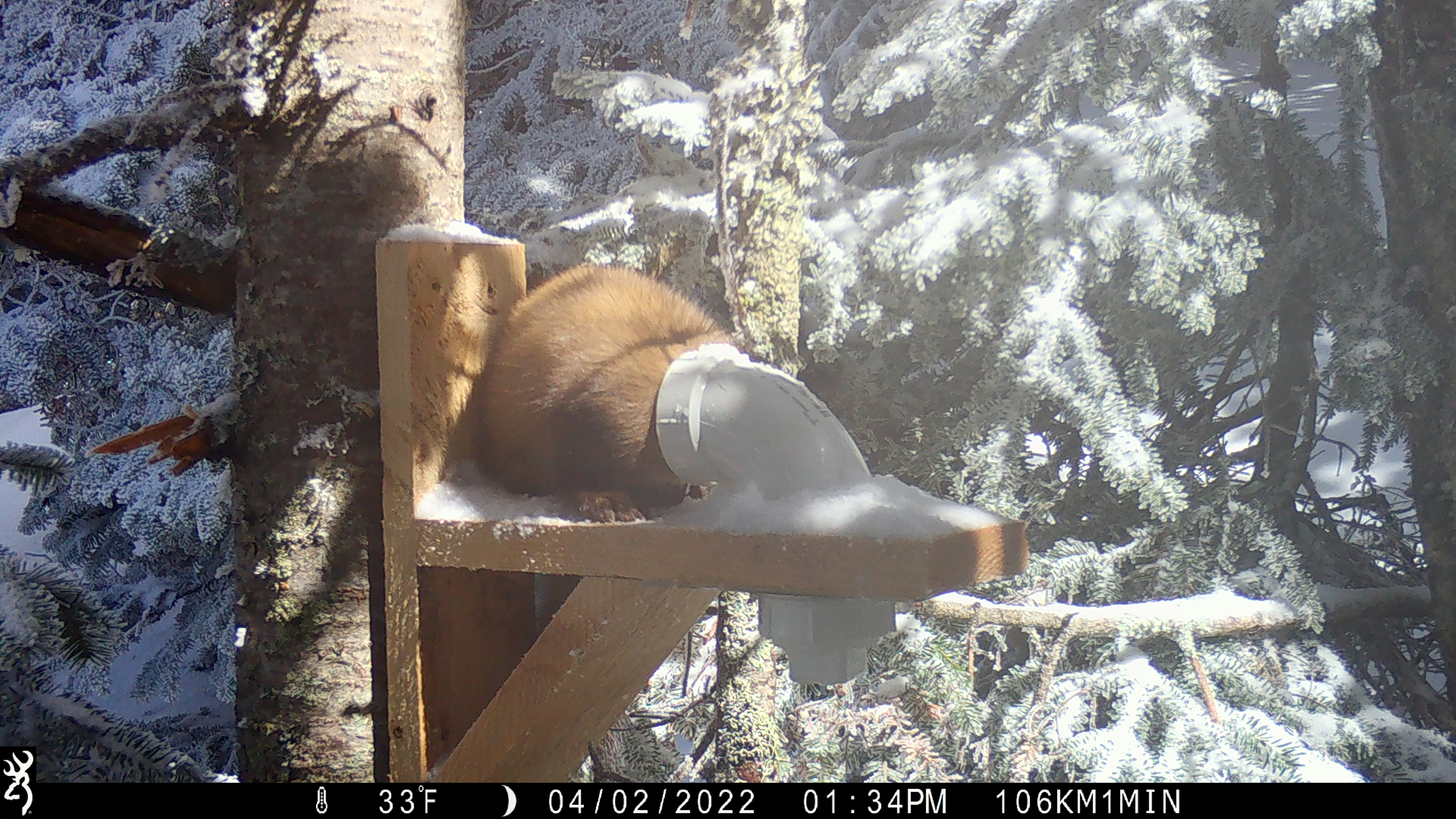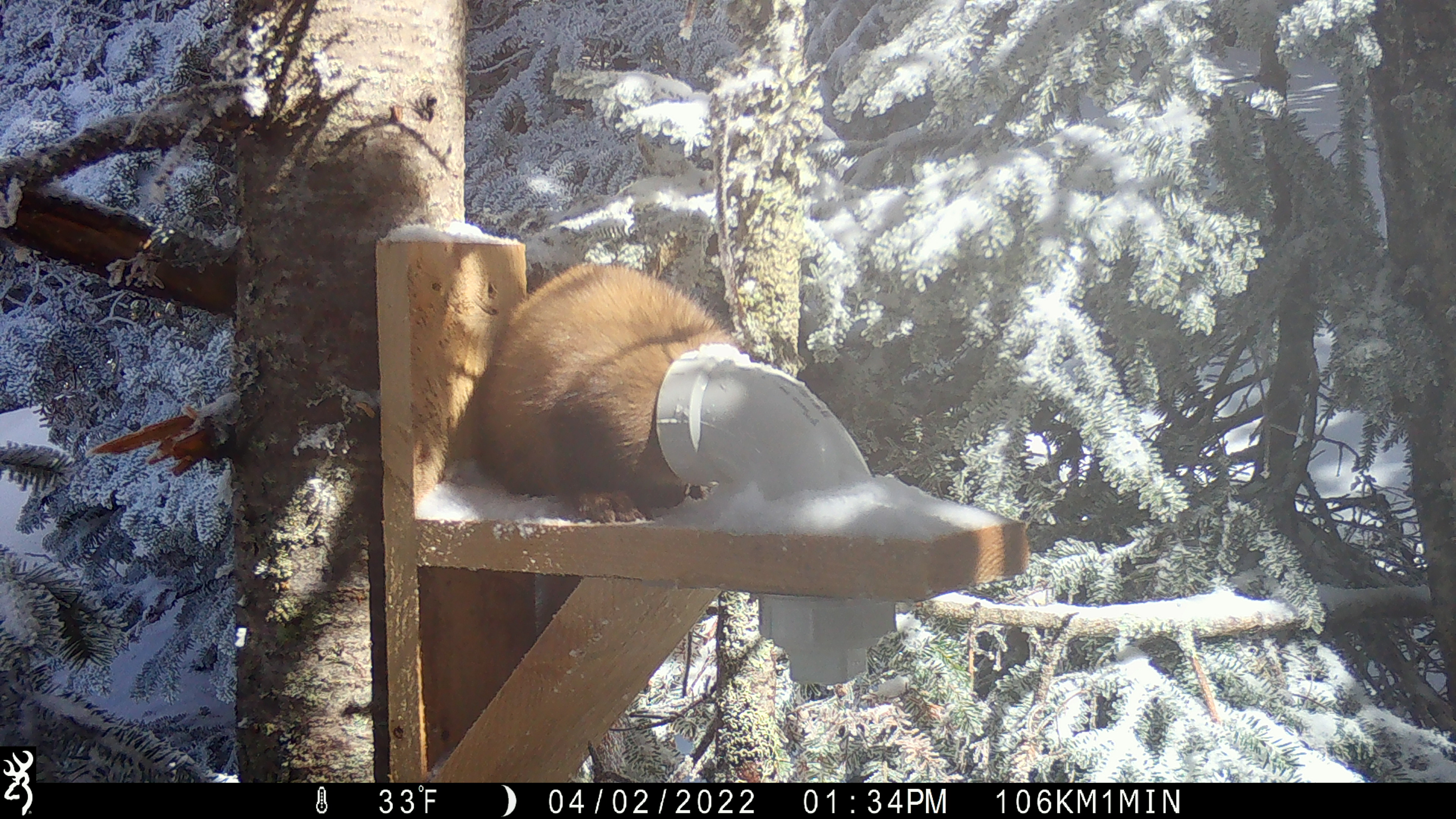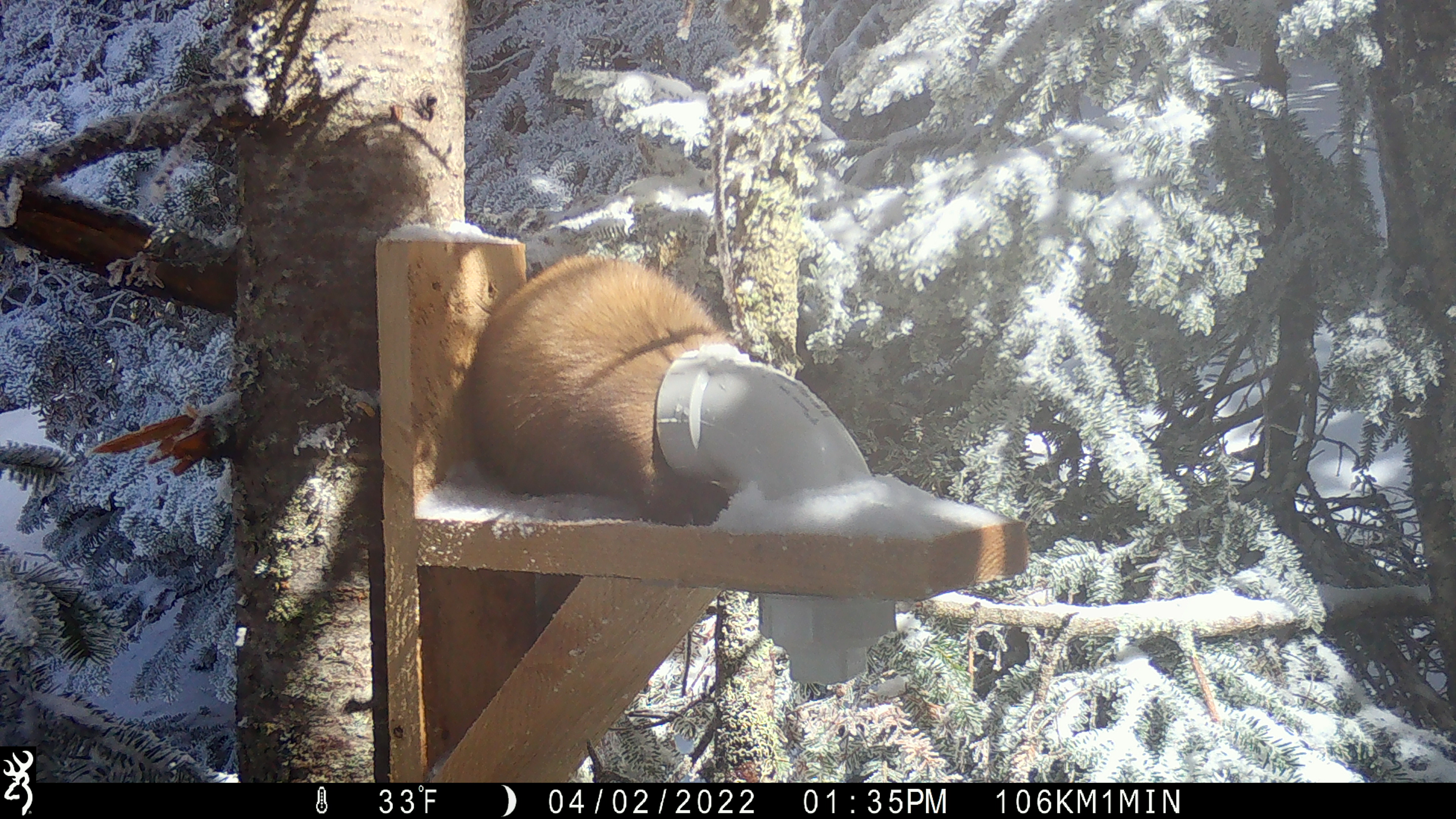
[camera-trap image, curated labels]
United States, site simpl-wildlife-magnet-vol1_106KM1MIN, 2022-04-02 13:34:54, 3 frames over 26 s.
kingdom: Animalia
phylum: Chordata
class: Mammalia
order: Carnivora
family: Mustelidae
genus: Martes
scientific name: Martes americana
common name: american marten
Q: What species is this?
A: American marten (Martes americana).